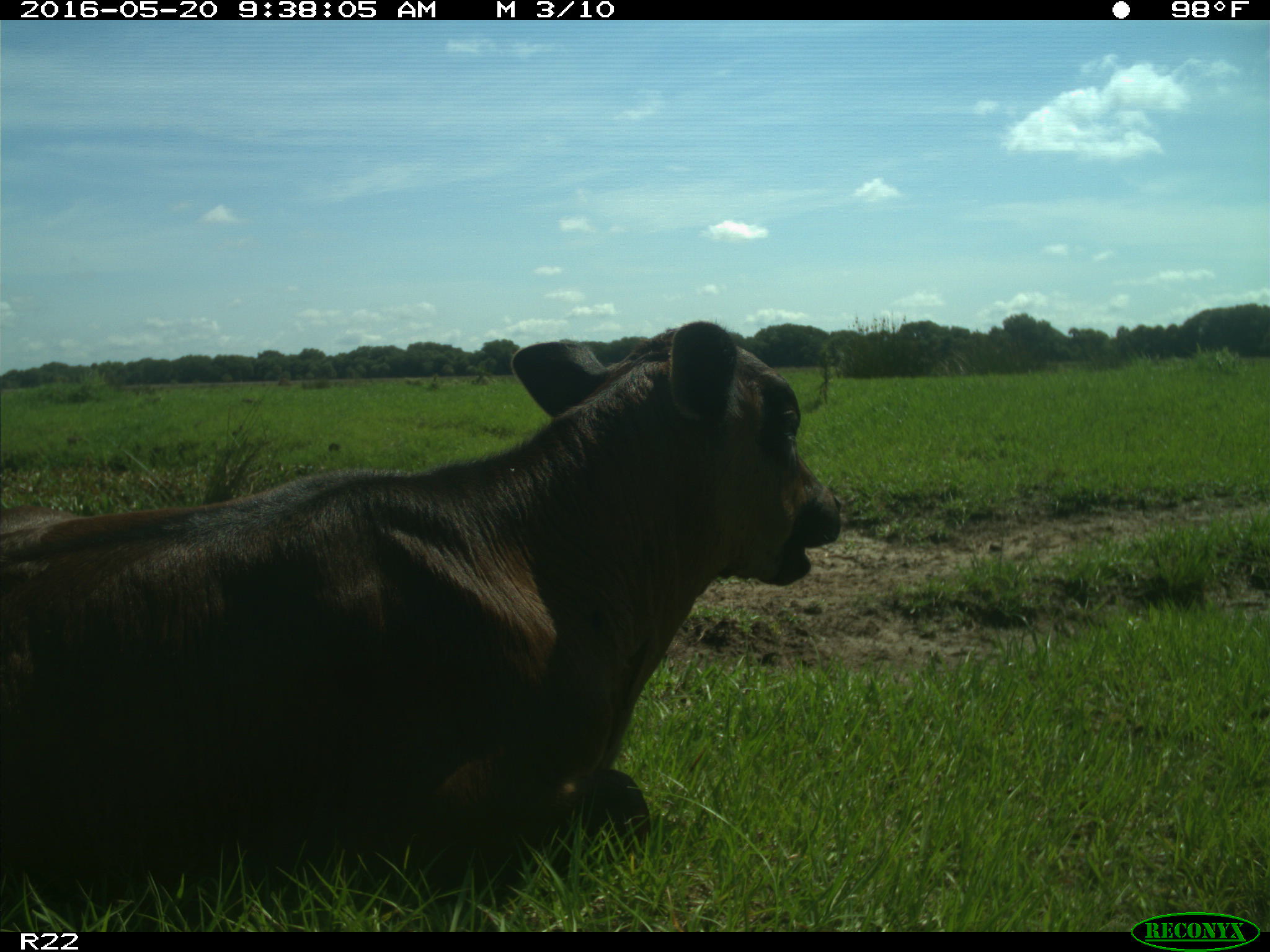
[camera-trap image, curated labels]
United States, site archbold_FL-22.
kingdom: Animalia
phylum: Chordata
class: Mammalia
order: Artiodactyla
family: Bovidae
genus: Bos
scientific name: Bos taurus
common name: domestic cow